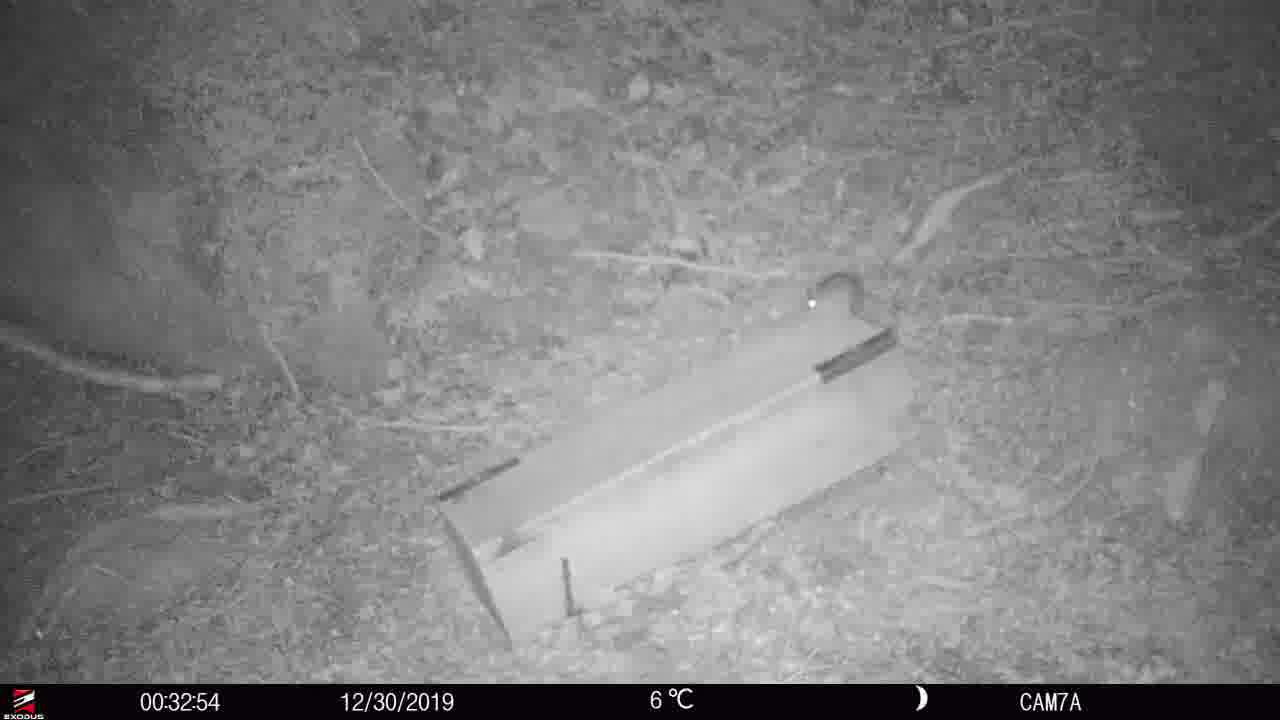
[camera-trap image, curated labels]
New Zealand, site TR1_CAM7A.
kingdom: Animalia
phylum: Chordata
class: Mammalia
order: Rodentia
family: Muridae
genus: Rattus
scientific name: Rattus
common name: rat